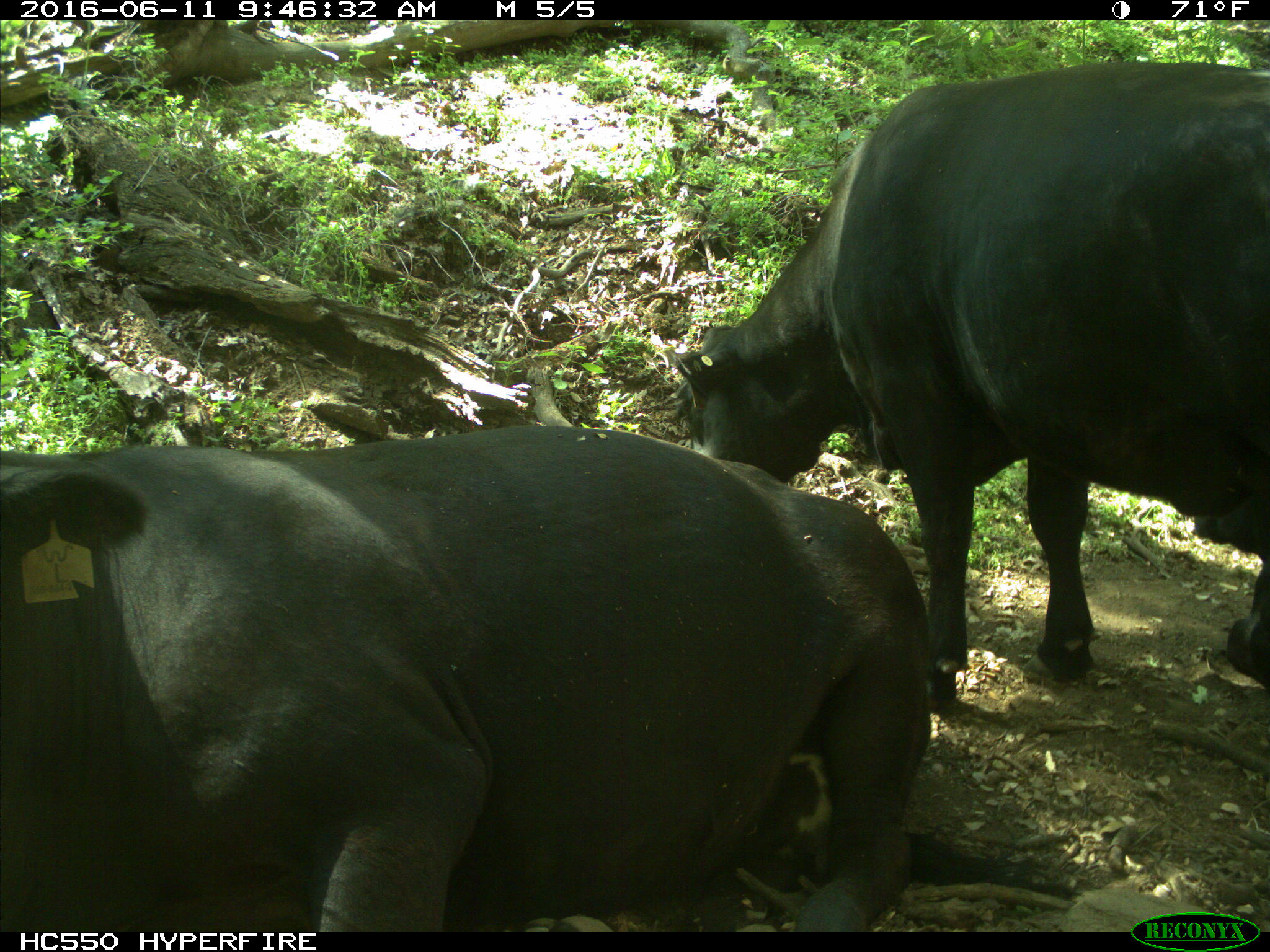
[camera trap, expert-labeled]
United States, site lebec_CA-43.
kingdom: Animalia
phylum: Chordata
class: Mammalia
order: Artiodactyla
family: Bovidae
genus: Bos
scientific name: Bos taurus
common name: domestic cow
Bos taurus (domestic cow).